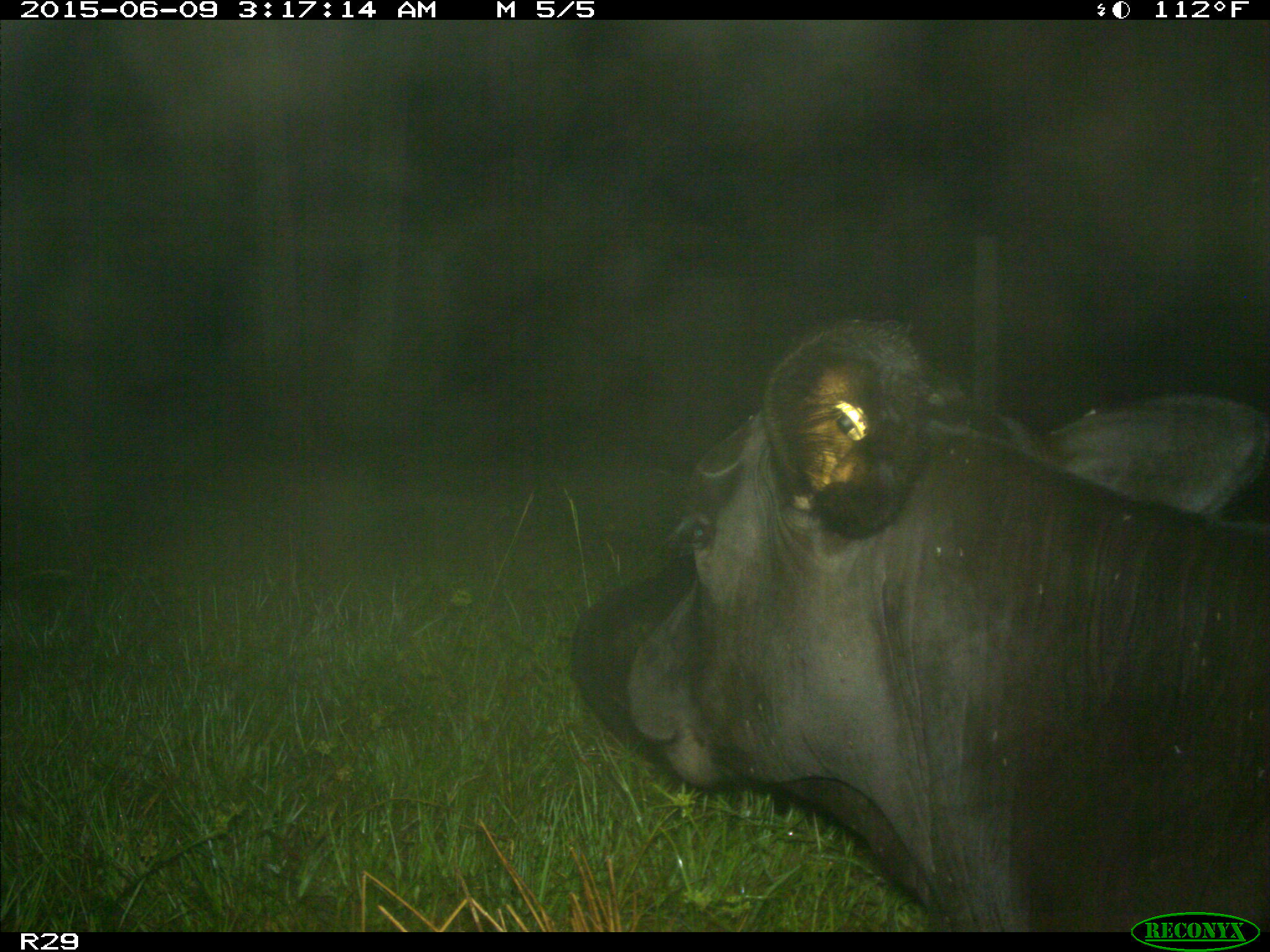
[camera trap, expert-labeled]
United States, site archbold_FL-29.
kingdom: Animalia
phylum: Chordata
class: Mammalia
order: Artiodactyla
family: Bovidae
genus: Bos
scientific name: Bos taurus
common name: domestic cow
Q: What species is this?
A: Bos taurus (domestic cow).